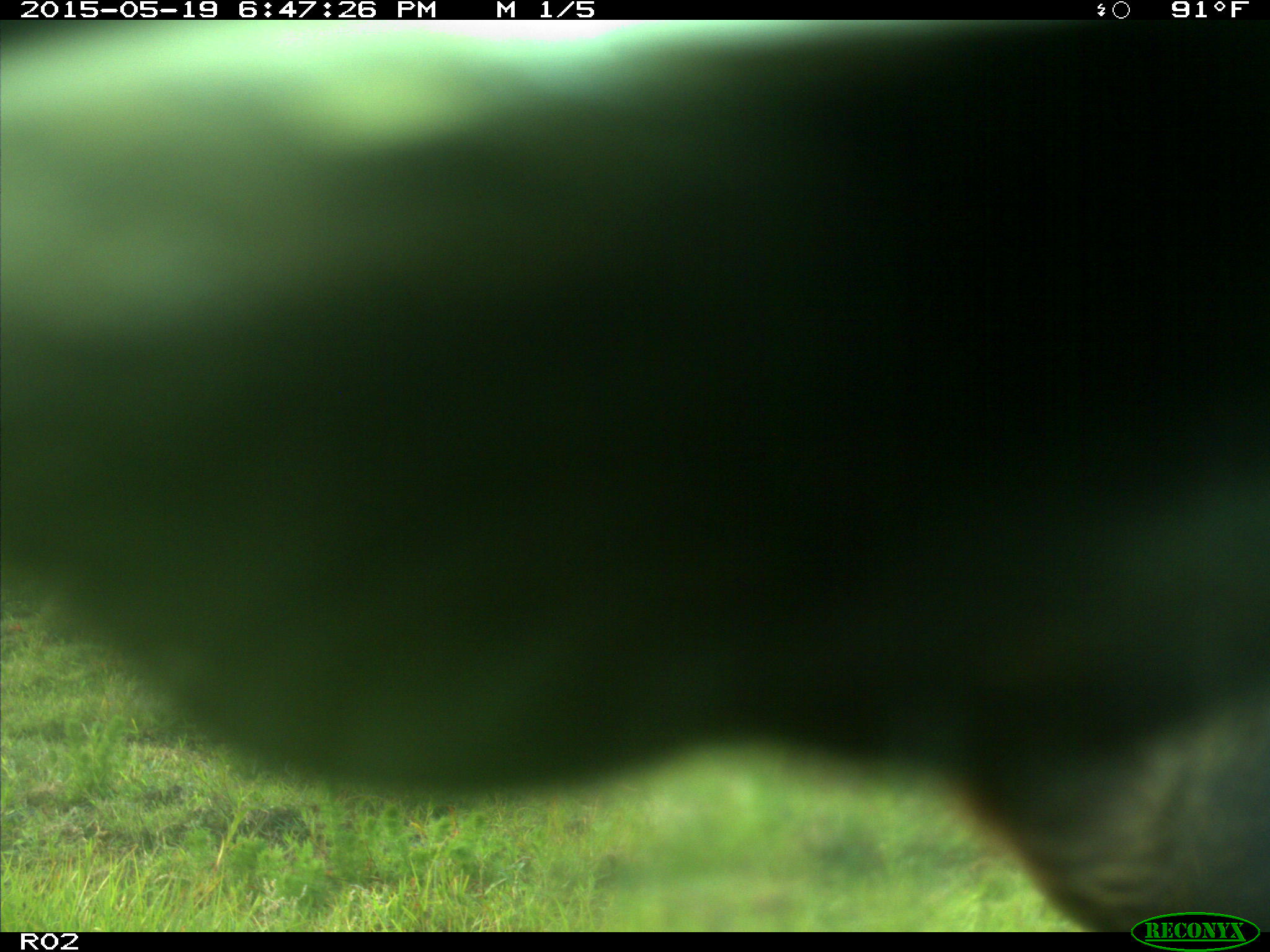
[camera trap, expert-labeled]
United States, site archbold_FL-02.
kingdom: Animalia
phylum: Chordata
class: Mammalia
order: Artiodactyla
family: Bovidae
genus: Bos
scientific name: Bos taurus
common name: domestic cow